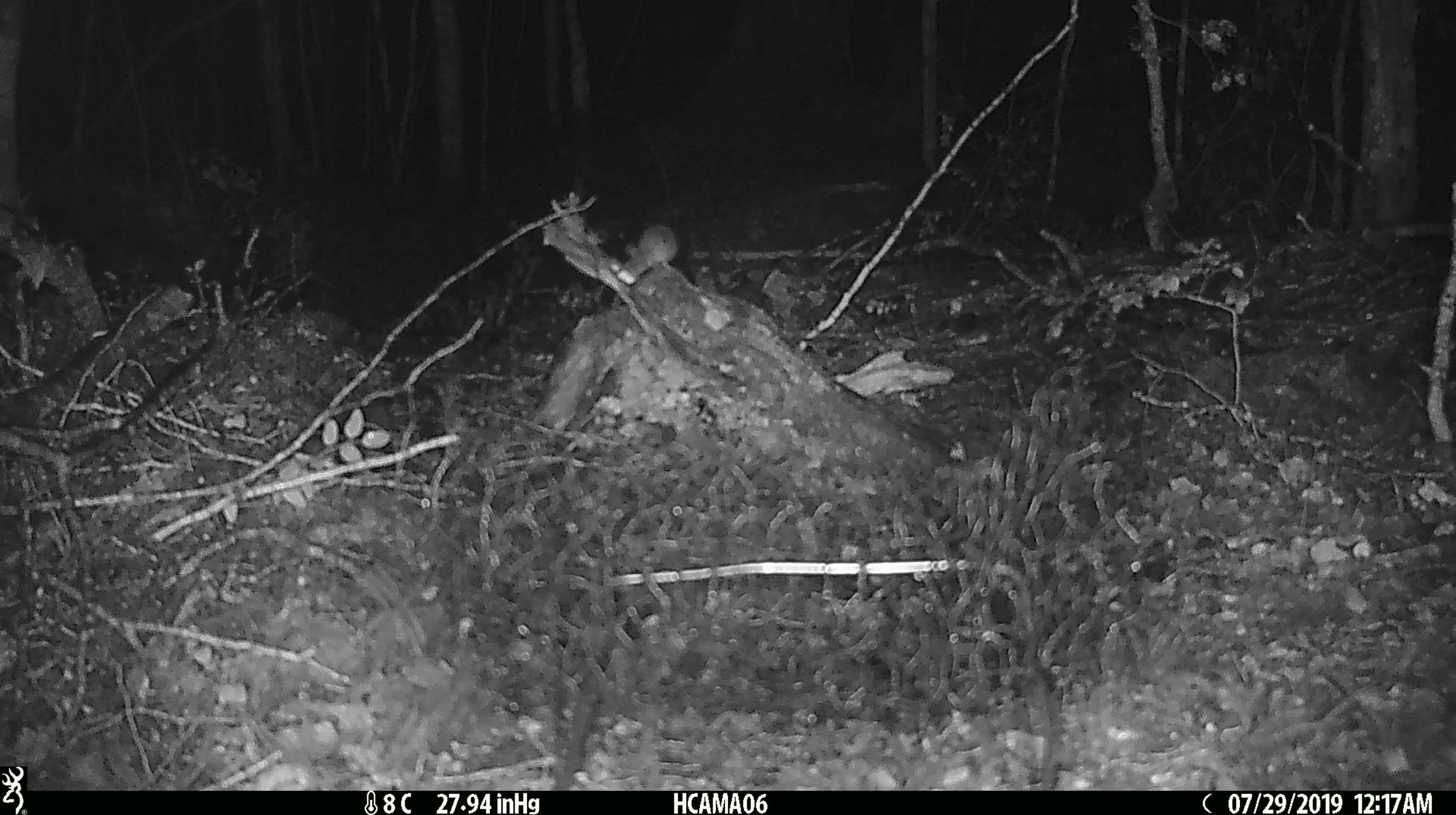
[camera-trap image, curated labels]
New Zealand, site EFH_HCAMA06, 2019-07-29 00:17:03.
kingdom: Animalia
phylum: Chordata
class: Mammalia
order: Rodentia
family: Muridae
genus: Mus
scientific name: Mus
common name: mouse